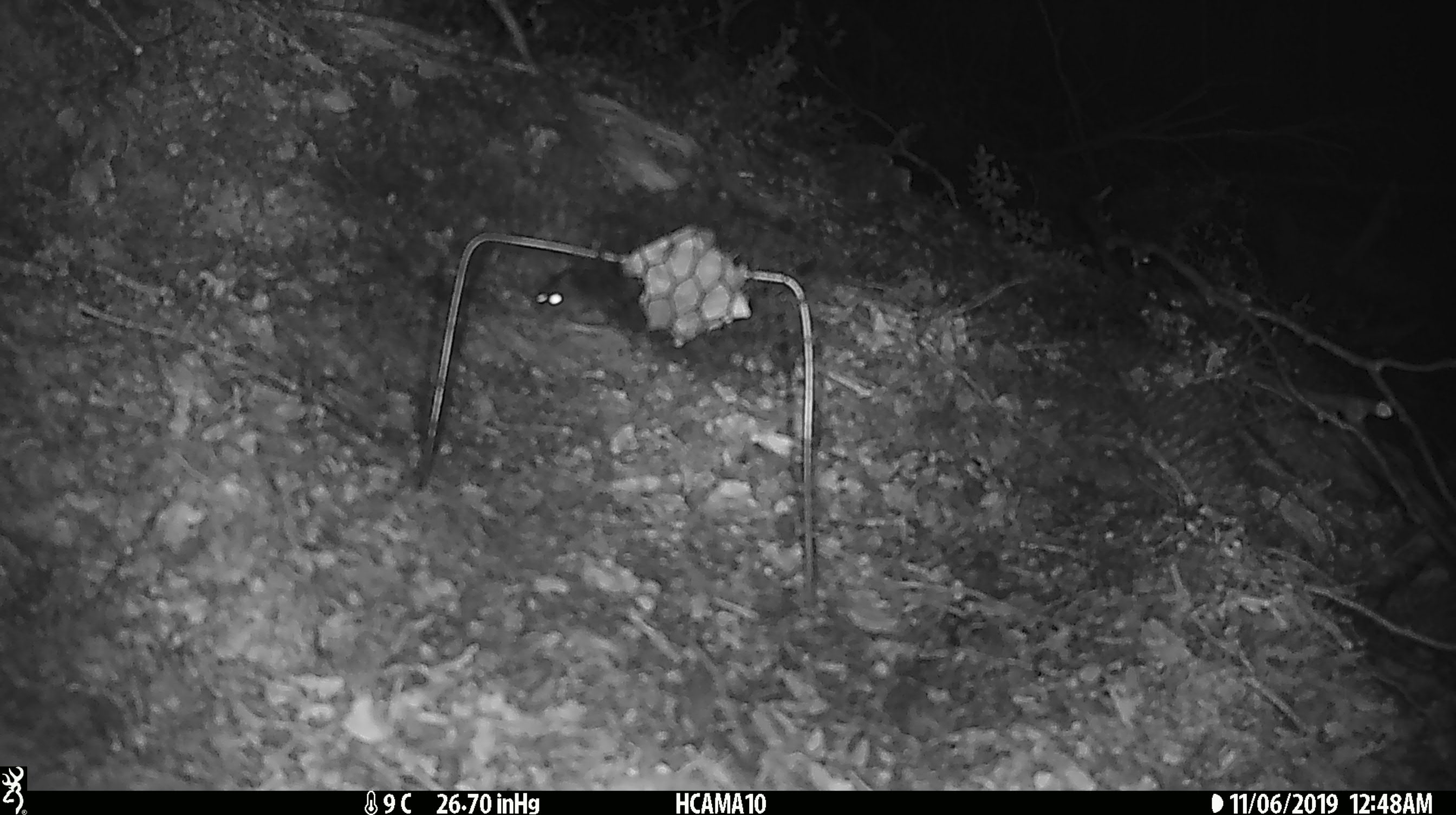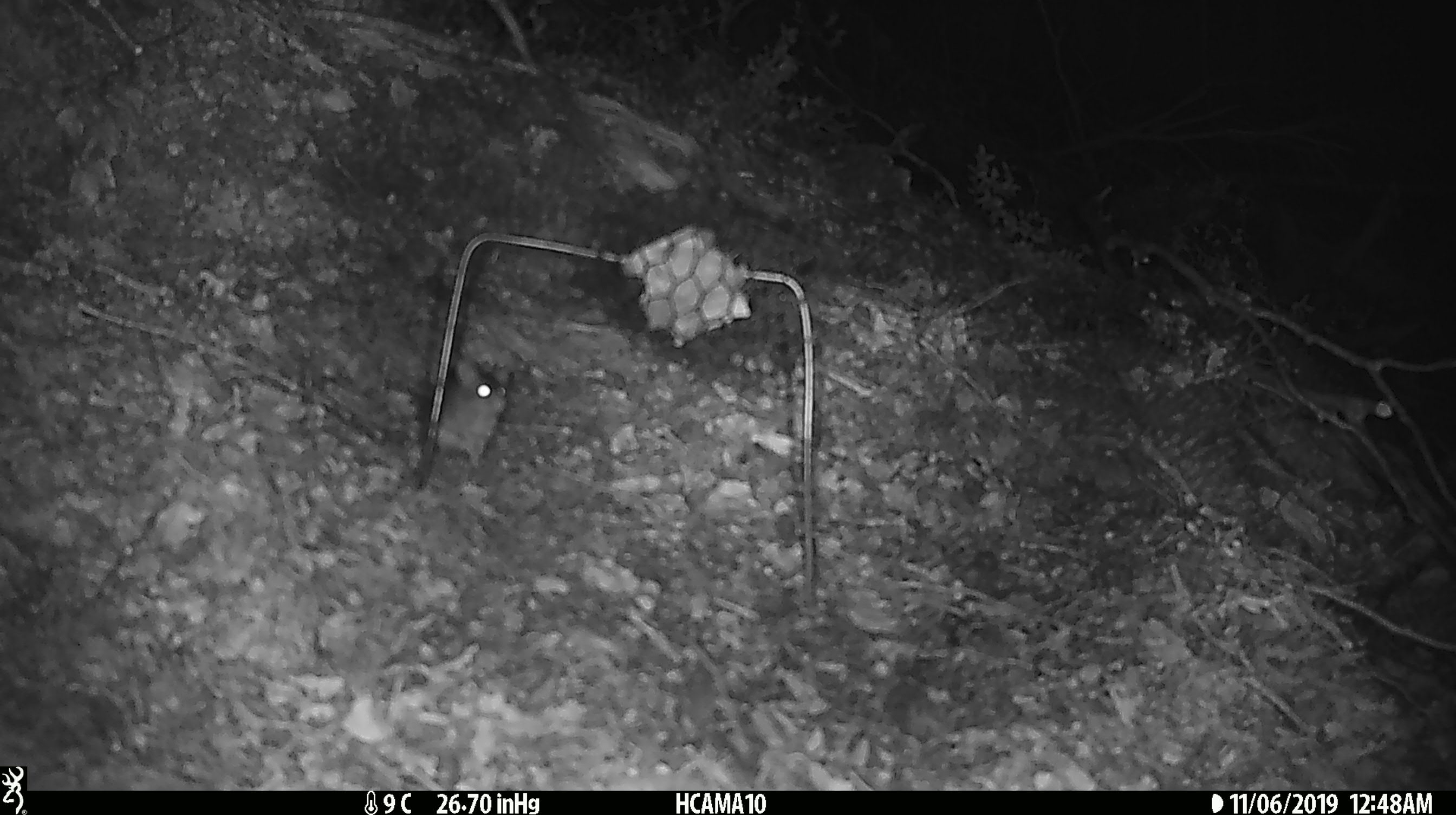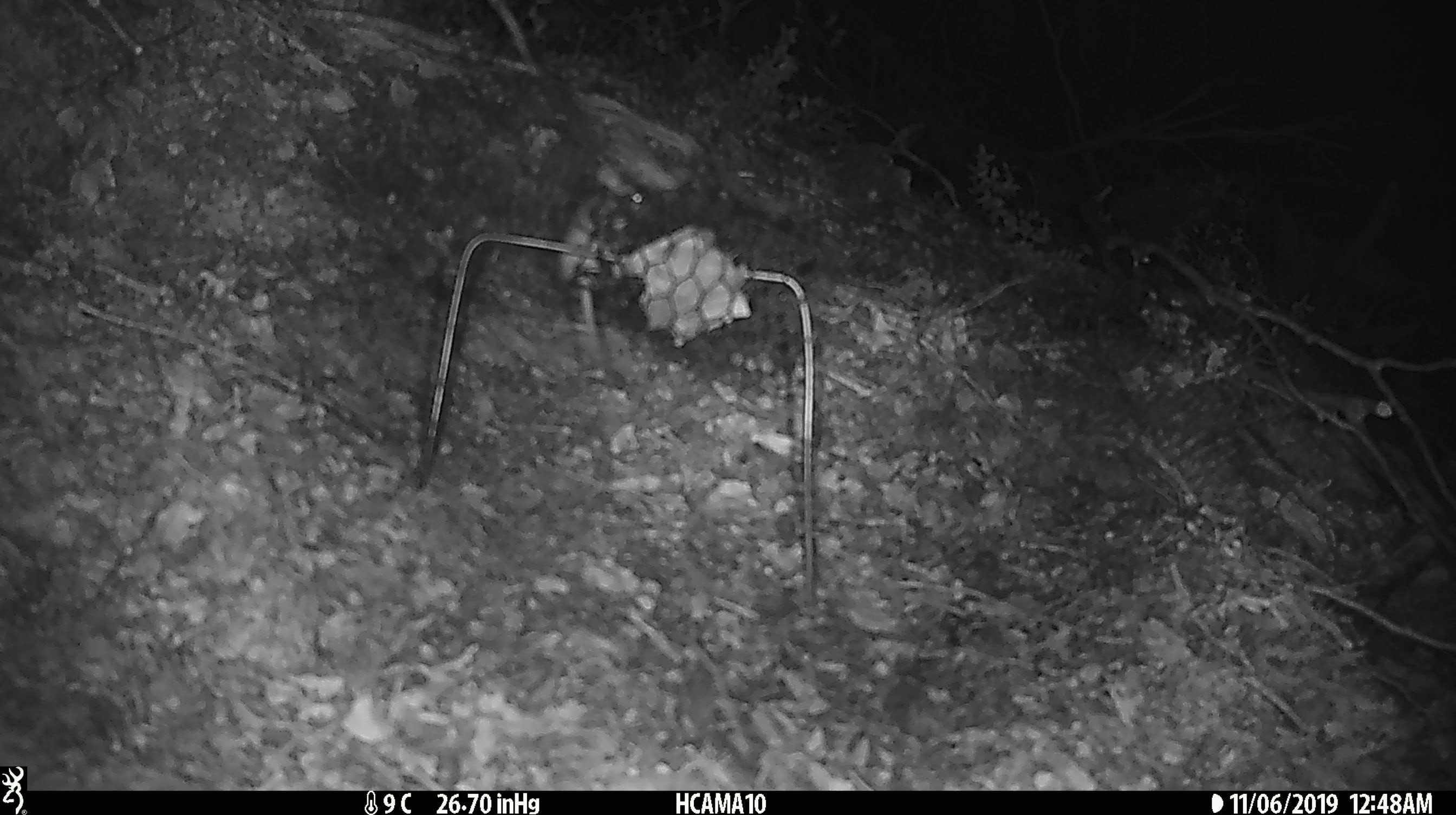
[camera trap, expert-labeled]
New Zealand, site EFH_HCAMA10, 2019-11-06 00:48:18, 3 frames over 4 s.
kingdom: Animalia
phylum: Chordata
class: Mammalia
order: Rodentia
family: Muridae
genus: Mus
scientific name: Mus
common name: mouse